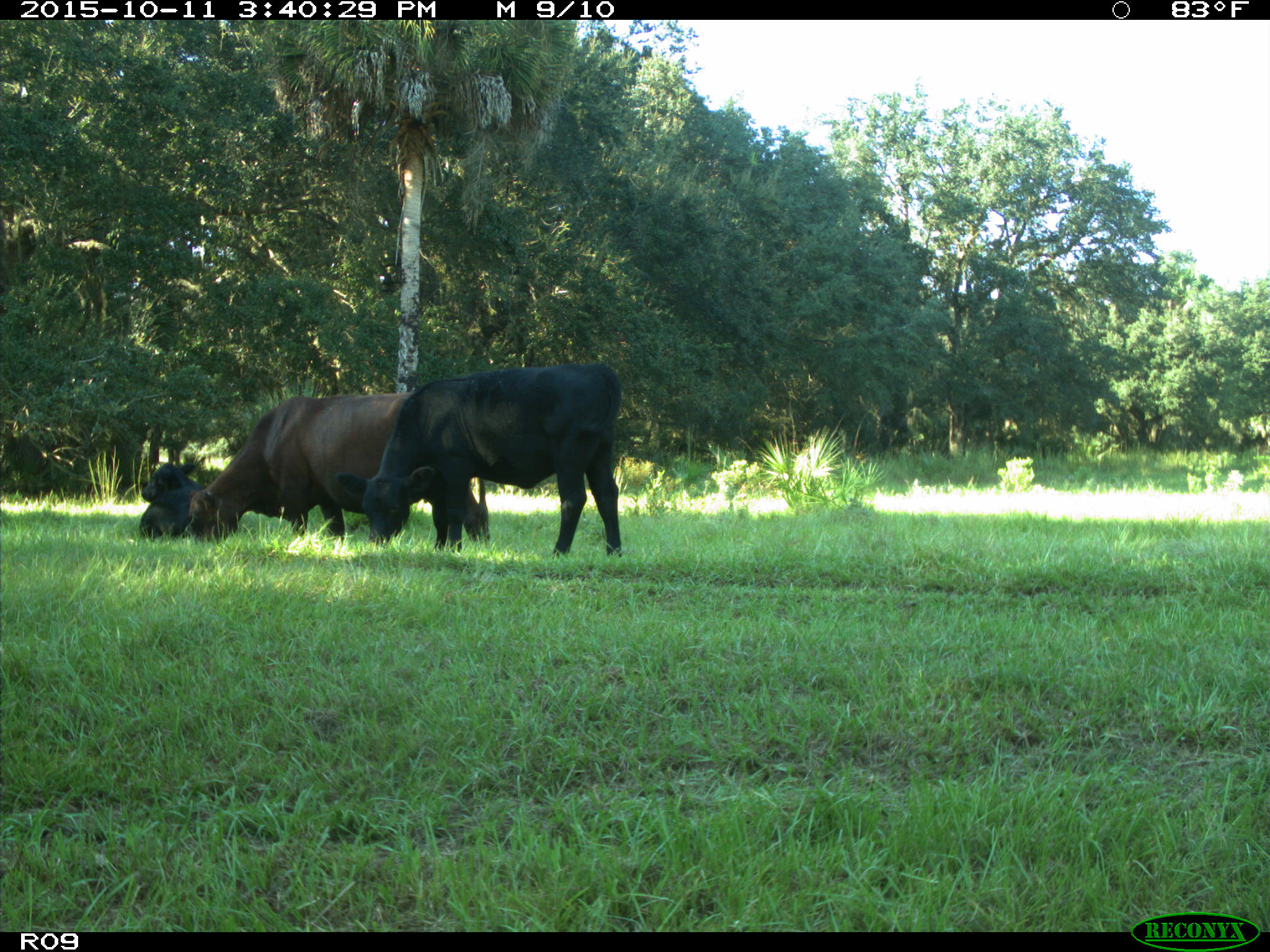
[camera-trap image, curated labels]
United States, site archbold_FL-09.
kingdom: Animalia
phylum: Chordata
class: Mammalia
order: Artiodactyla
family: Bovidae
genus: Bos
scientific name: Bos taurus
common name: domestic cow